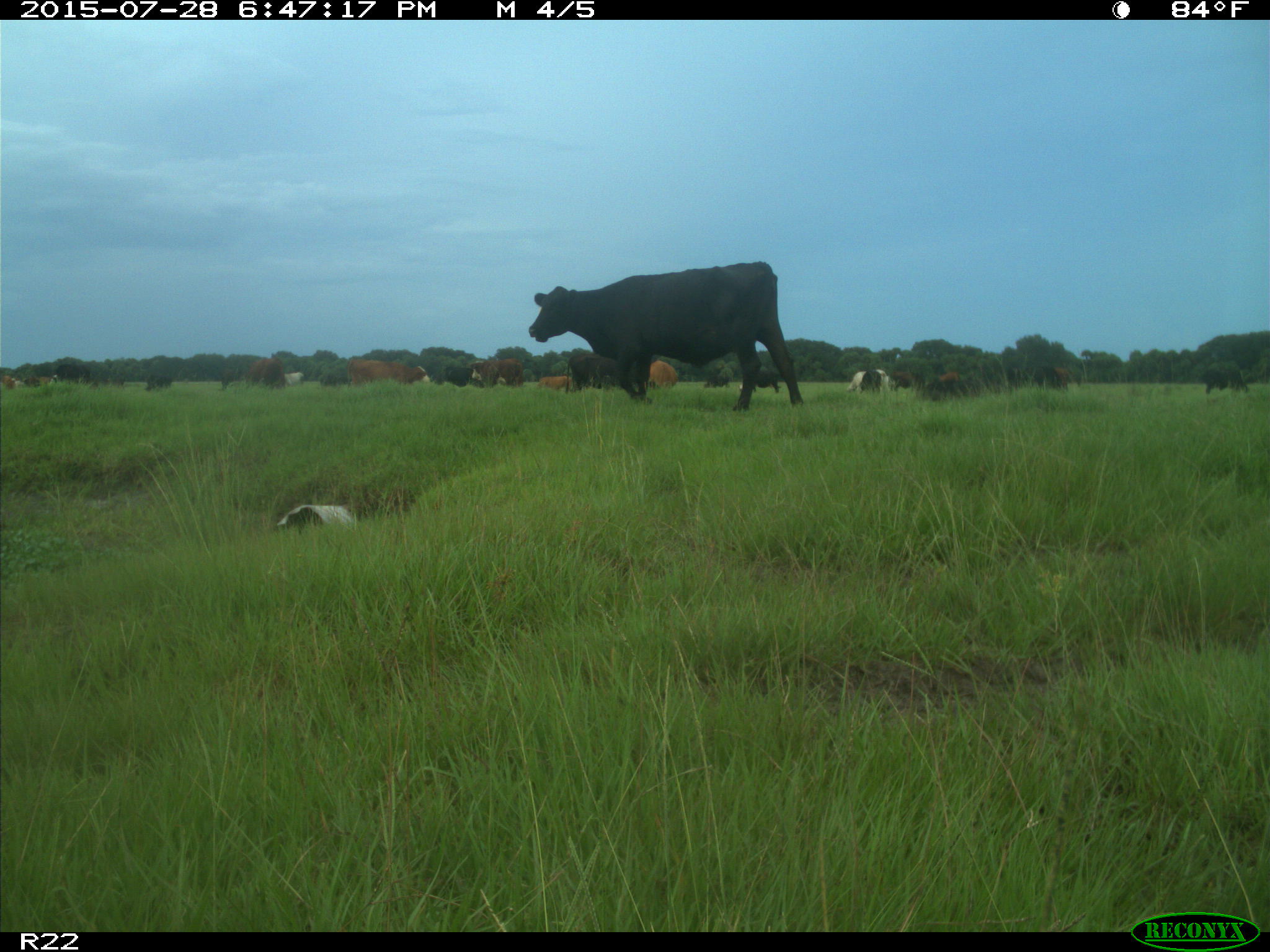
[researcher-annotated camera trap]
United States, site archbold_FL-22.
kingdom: Animalia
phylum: Chordata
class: Mammalia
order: Artiodactyla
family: Bovidae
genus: Bos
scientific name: Bos taurus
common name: domestic cow